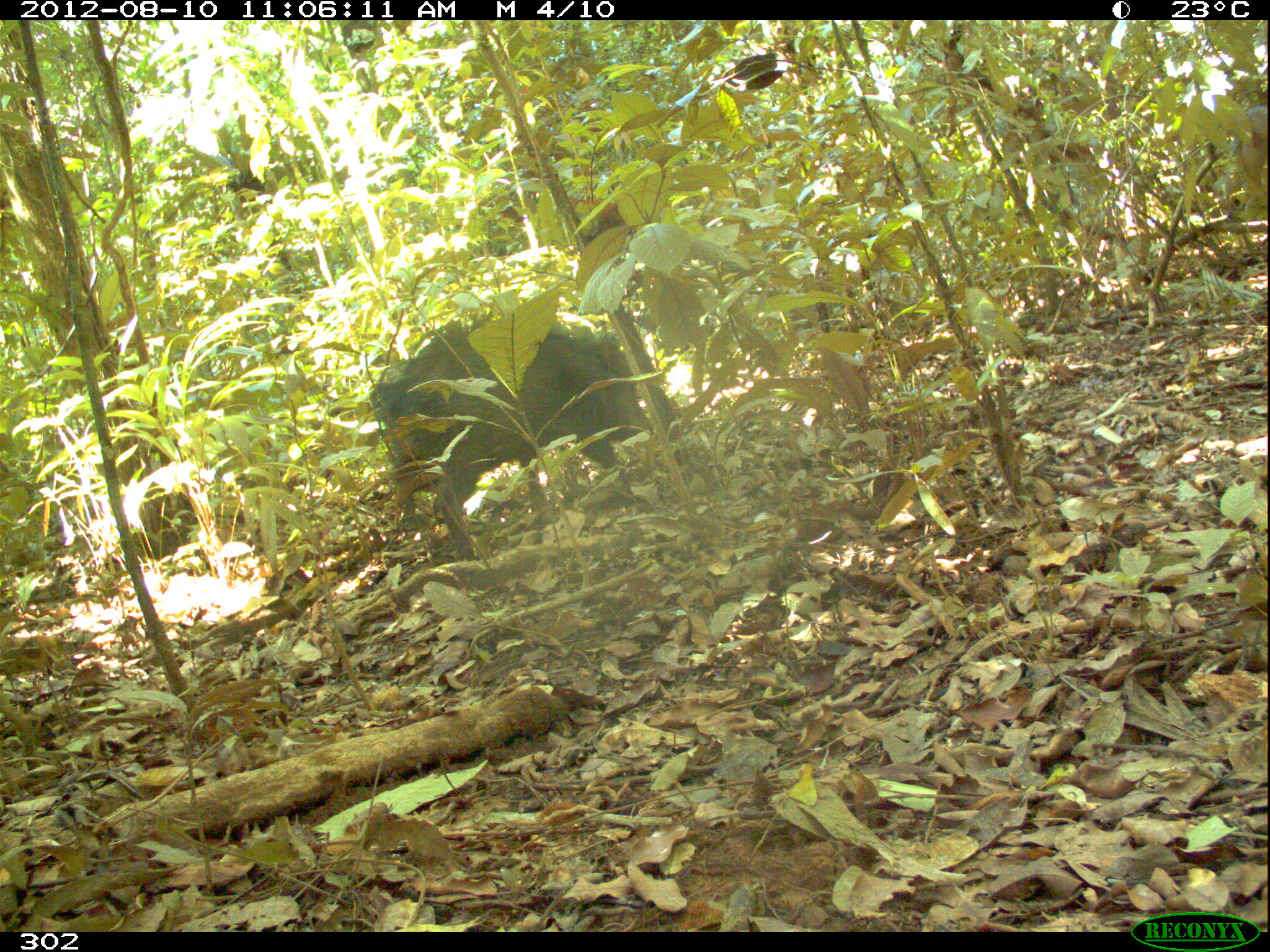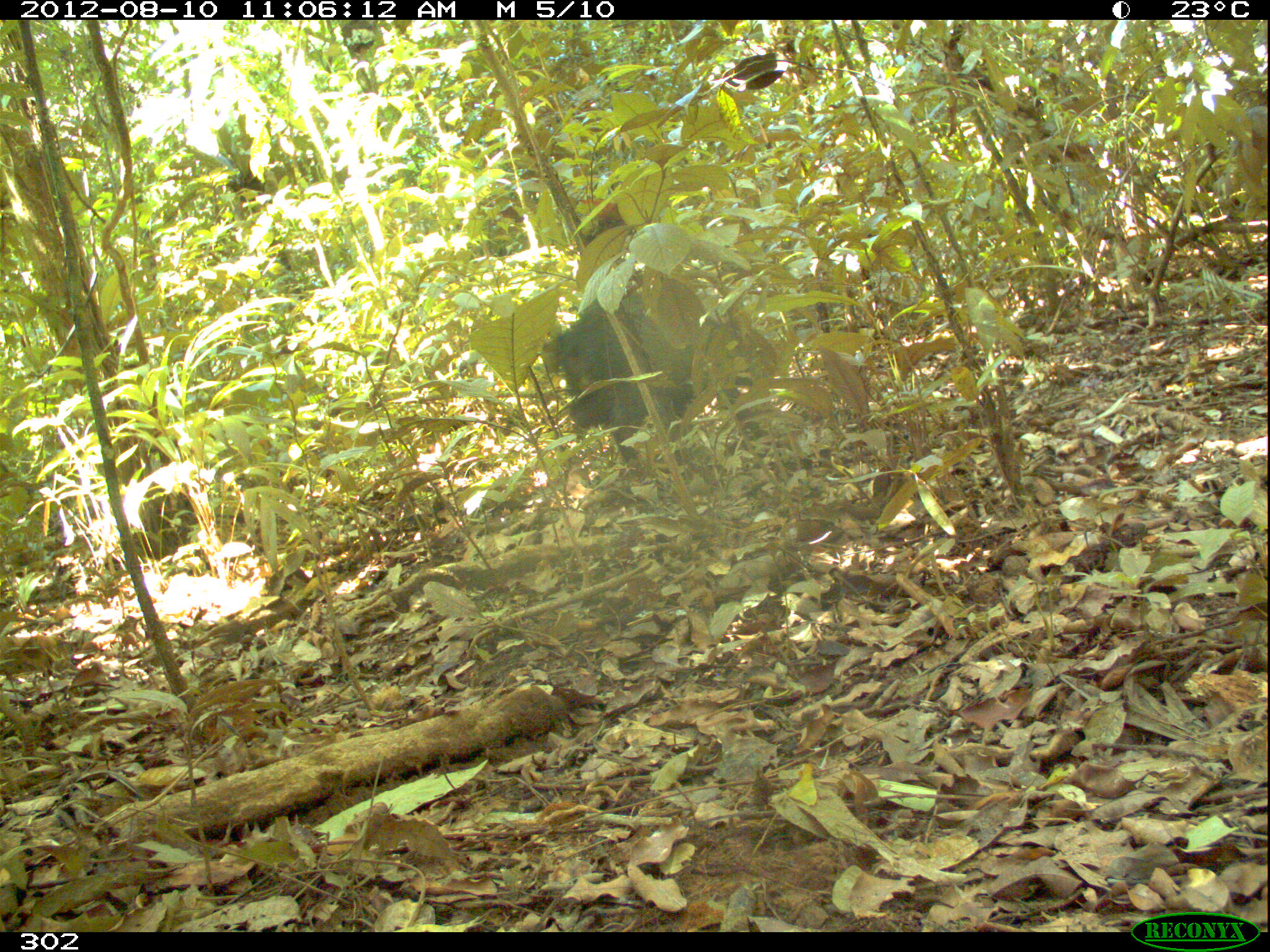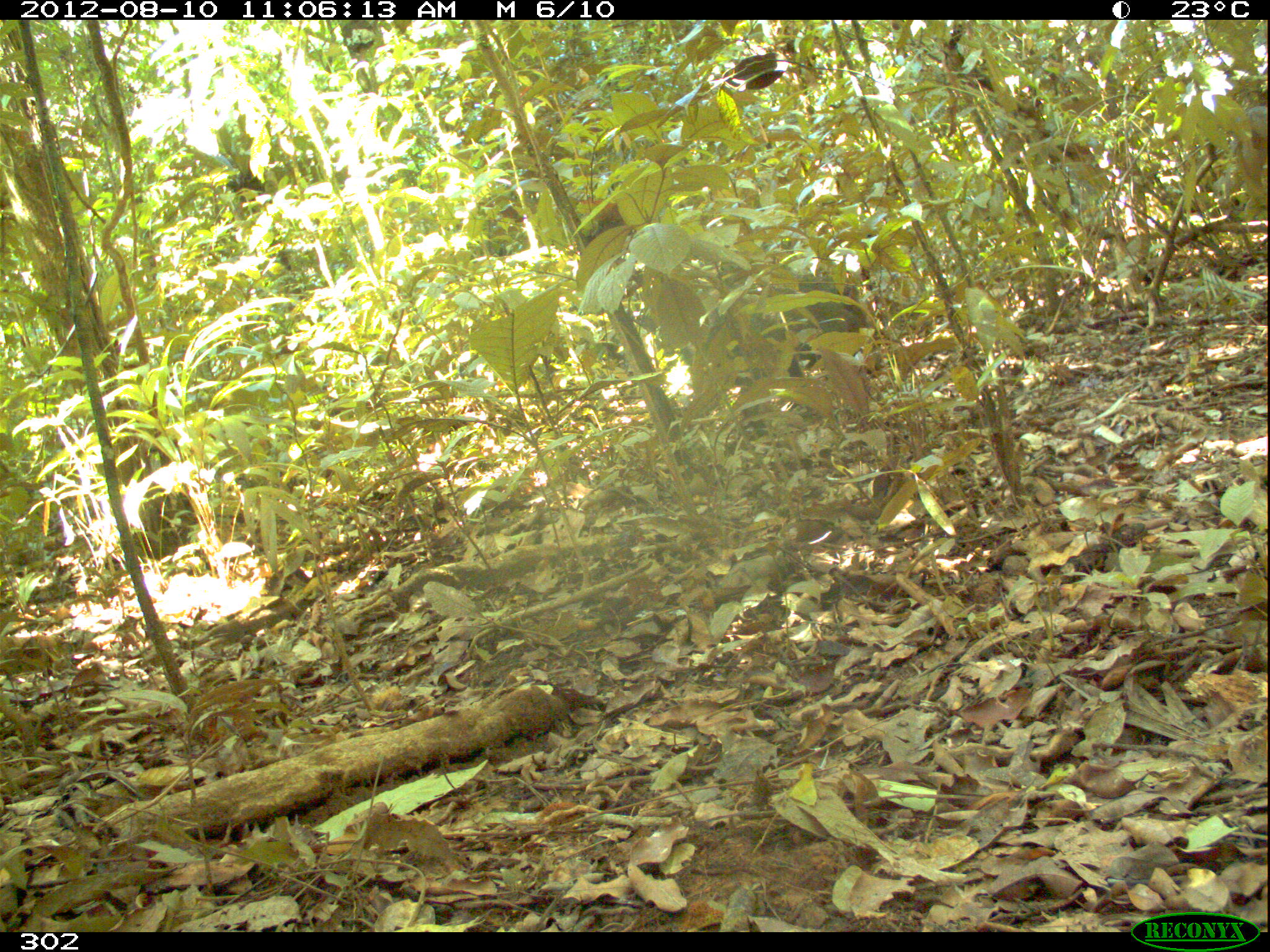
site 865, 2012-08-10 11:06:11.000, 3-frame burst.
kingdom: Animalia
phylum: Chordata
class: Mammalia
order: Artiodactyla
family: Tayassuidae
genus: Pecari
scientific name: Pecari tajacu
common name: collared peccary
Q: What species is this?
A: Pecari tajacu (collared peccary).